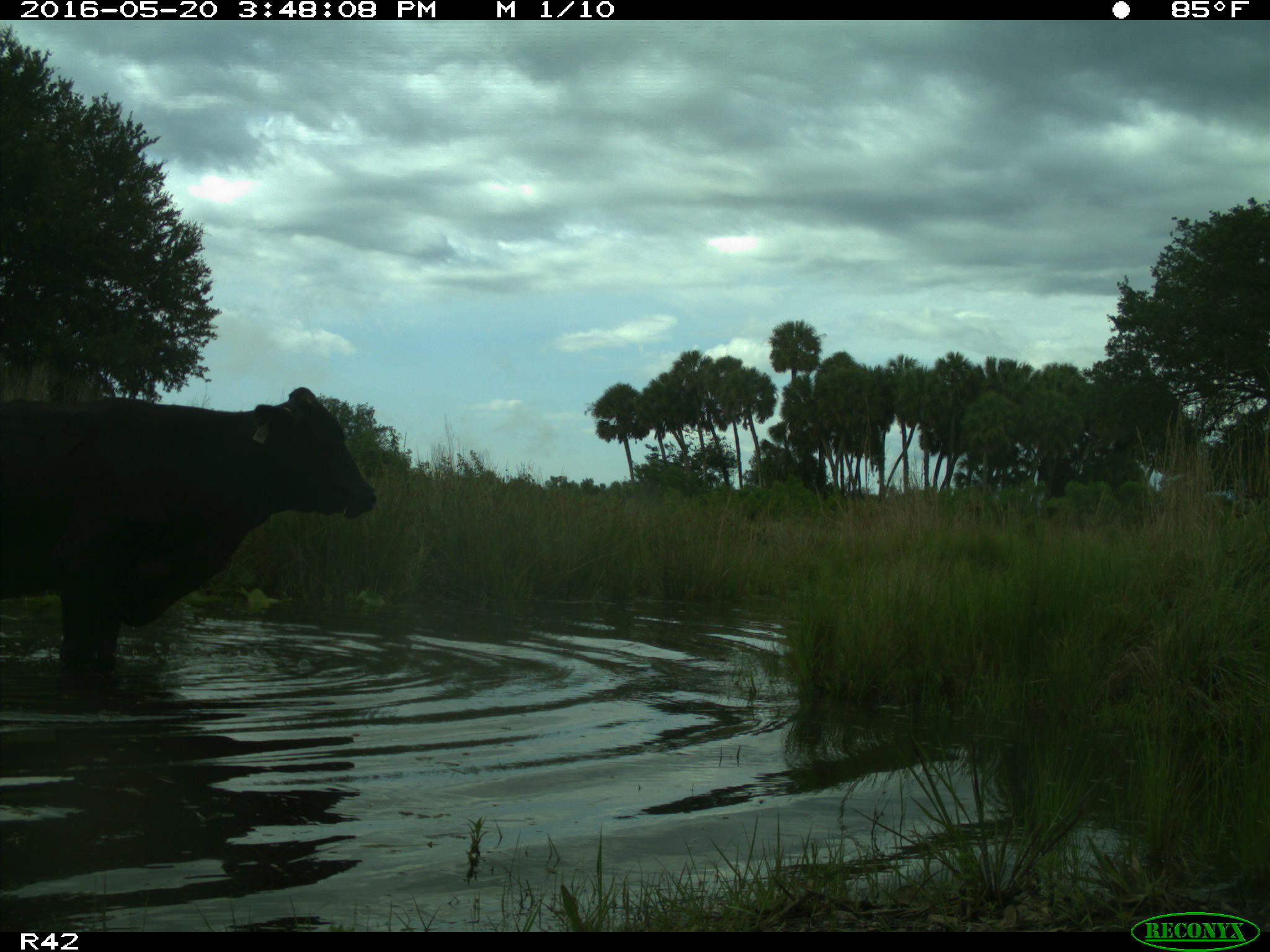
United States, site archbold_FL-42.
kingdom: Animalia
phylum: Chordata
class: Mammalia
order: Artiodactyla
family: Bovidae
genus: Bos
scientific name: Bos taurus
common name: domestic cow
Bos taurus (domestic cow).